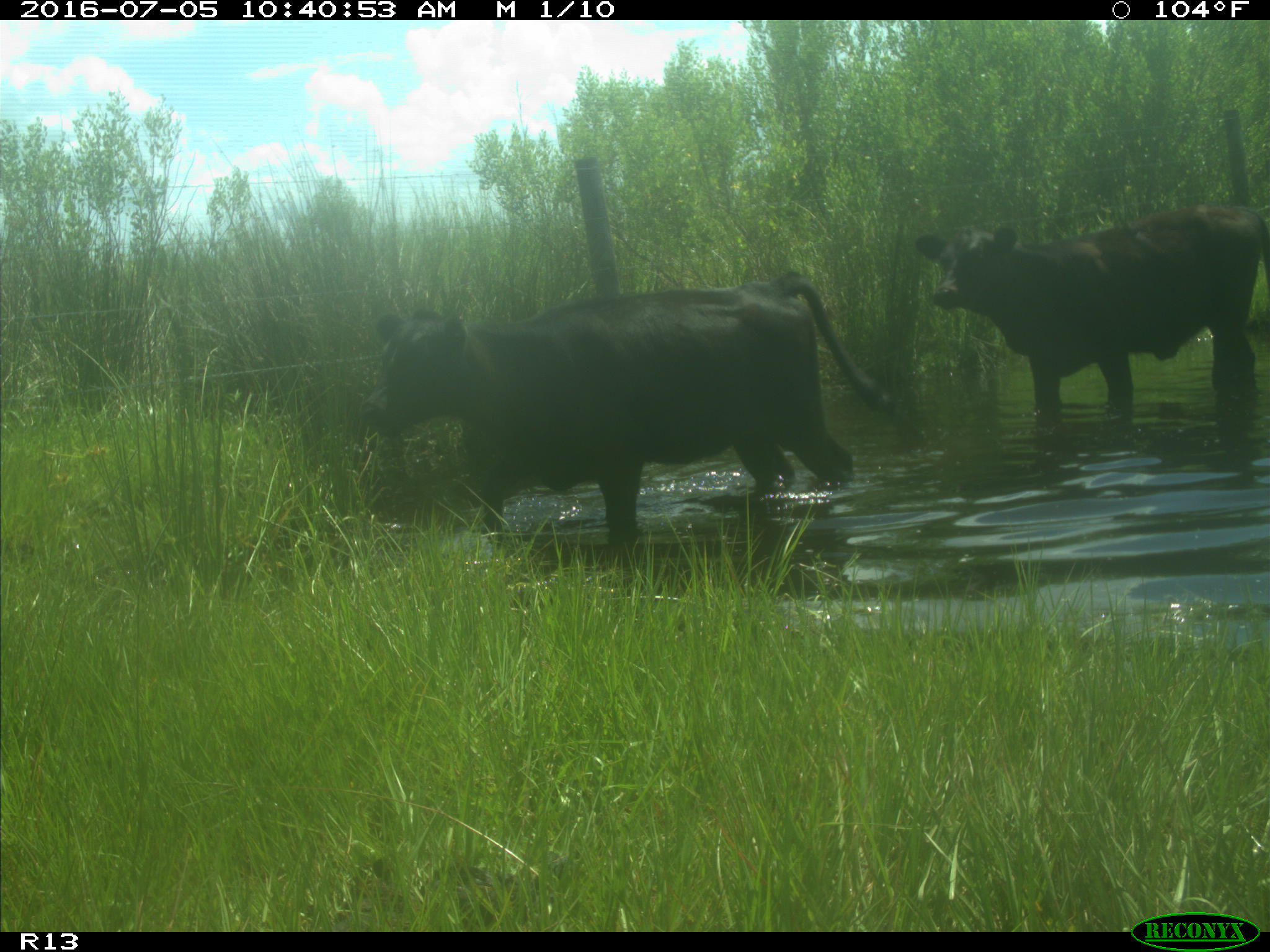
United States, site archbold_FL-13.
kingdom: Animalia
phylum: Chordata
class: Mammalia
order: Artiodactyla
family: Bovidae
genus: Bos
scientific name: Bos taurus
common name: domestic cow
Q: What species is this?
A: Bos taurus (domestic cow).